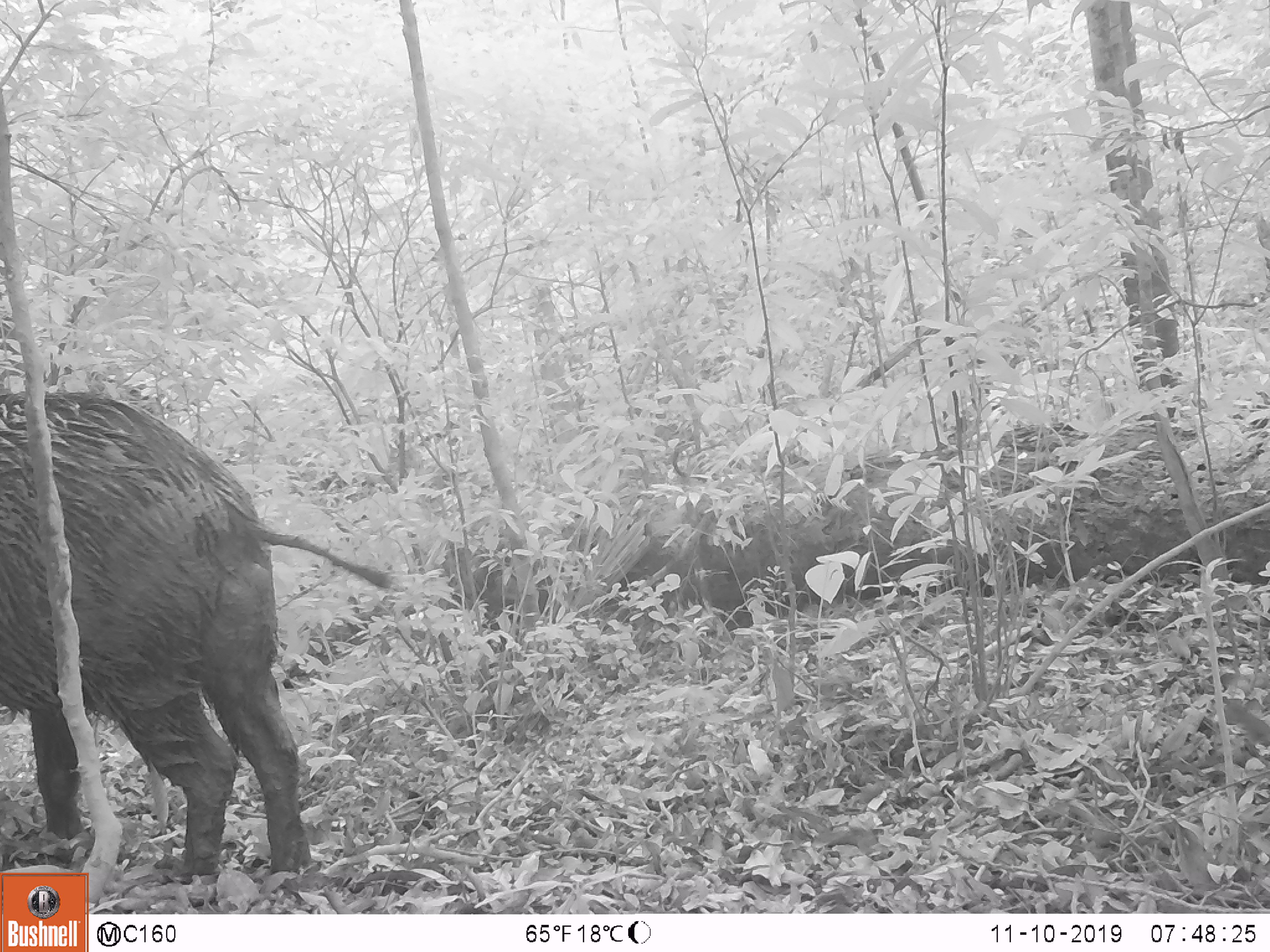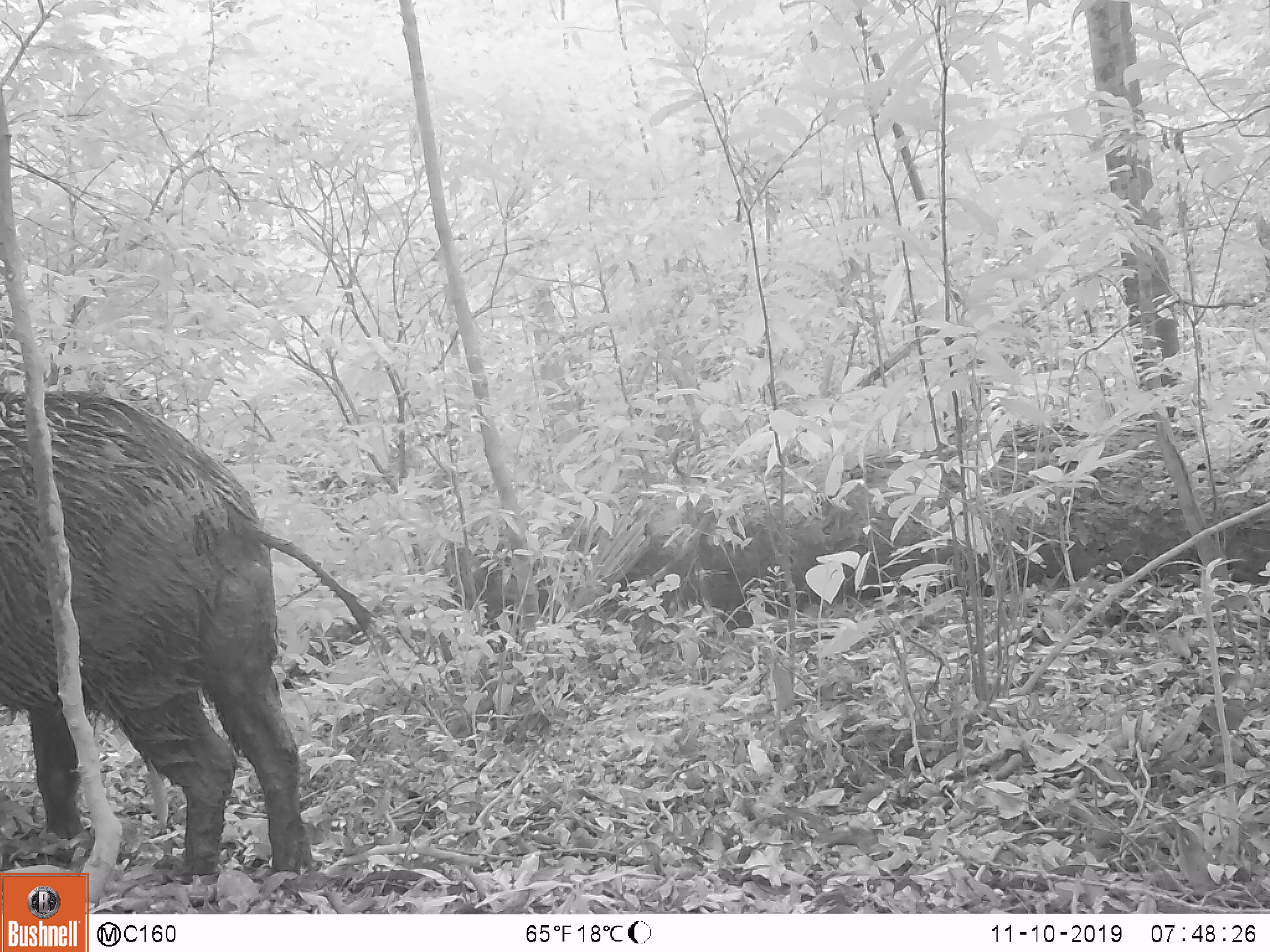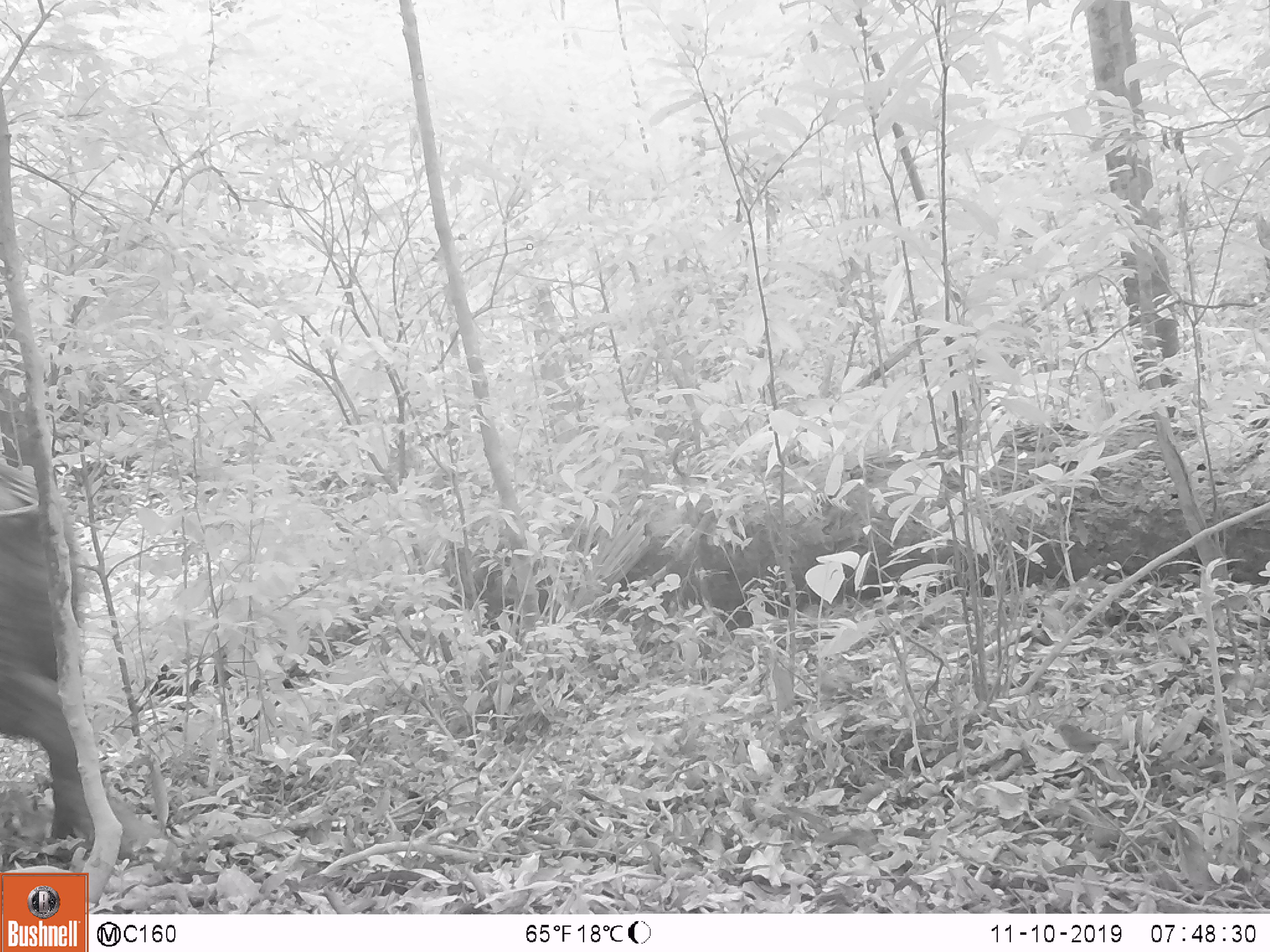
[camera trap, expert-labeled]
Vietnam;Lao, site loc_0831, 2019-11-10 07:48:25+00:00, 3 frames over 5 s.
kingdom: Animalia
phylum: Chordata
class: Mammalia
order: Artiodactyla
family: Suidae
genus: Sus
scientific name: Sus scrofa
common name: eurasian wild pig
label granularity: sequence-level